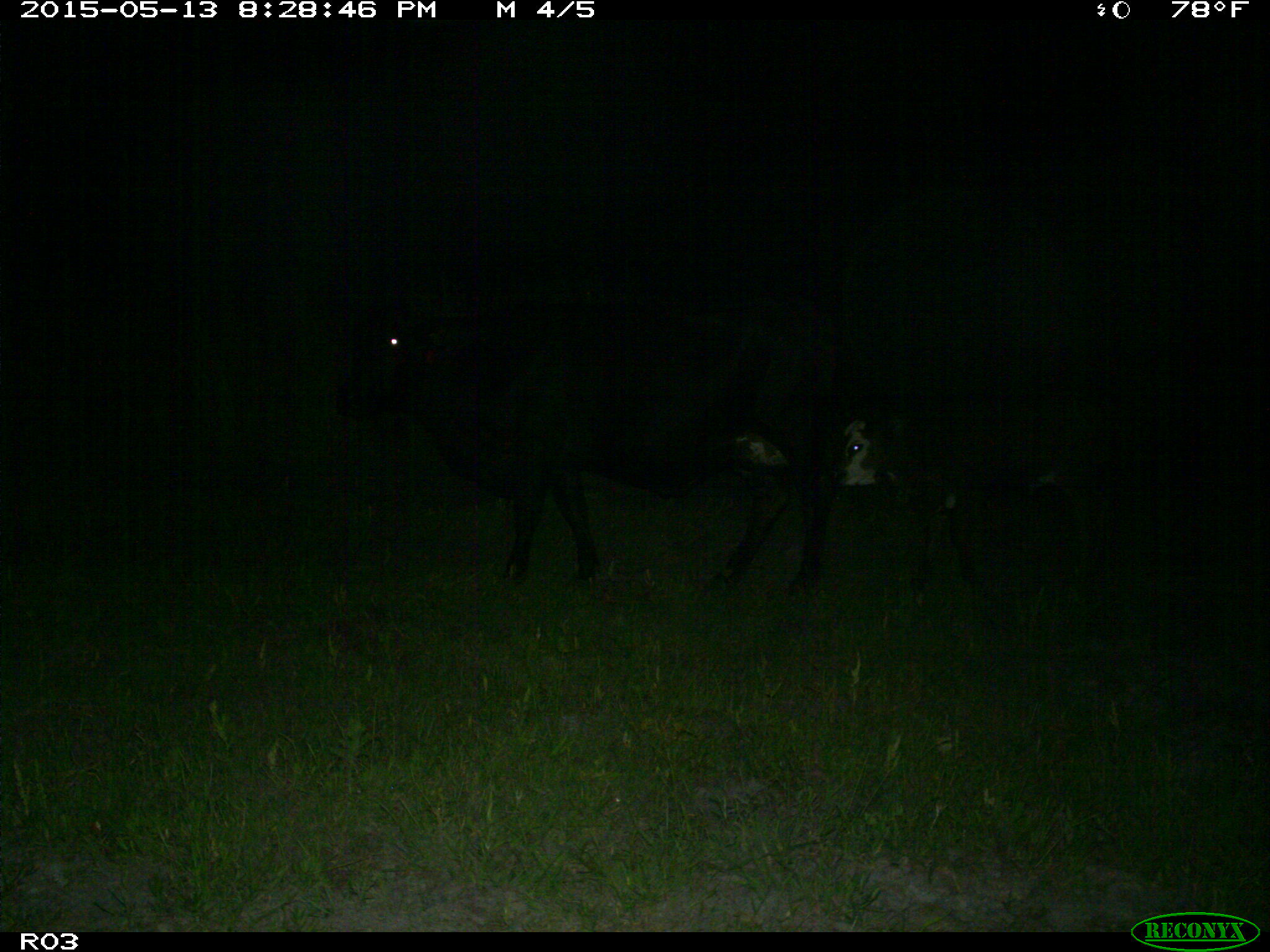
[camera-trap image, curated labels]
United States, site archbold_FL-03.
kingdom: Animalia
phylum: Chordata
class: Mammalia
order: Artiodactyla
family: Bovidae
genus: Bos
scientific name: Bos taurus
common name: domestic cow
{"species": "Bos taurus (domestic cow)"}